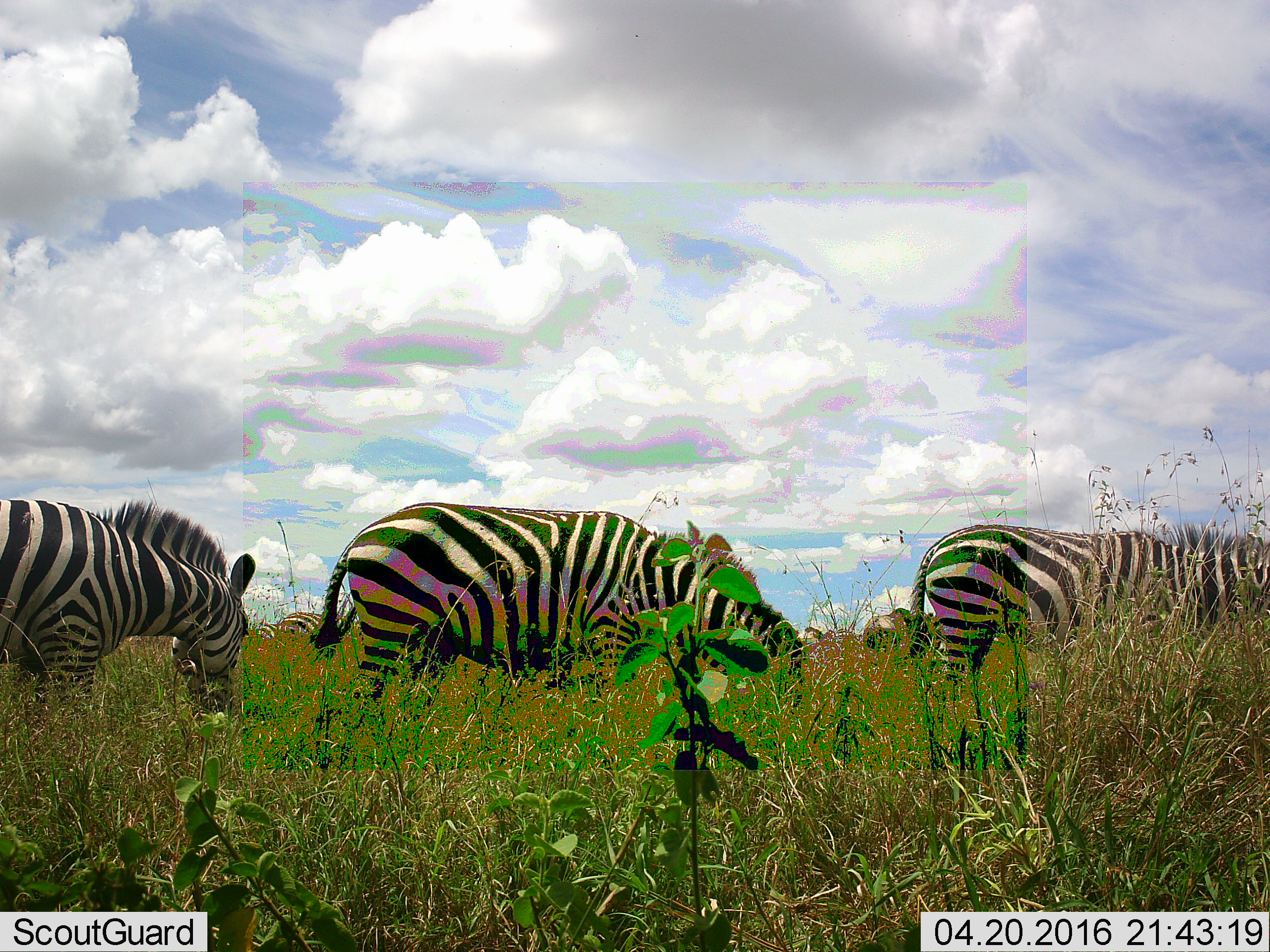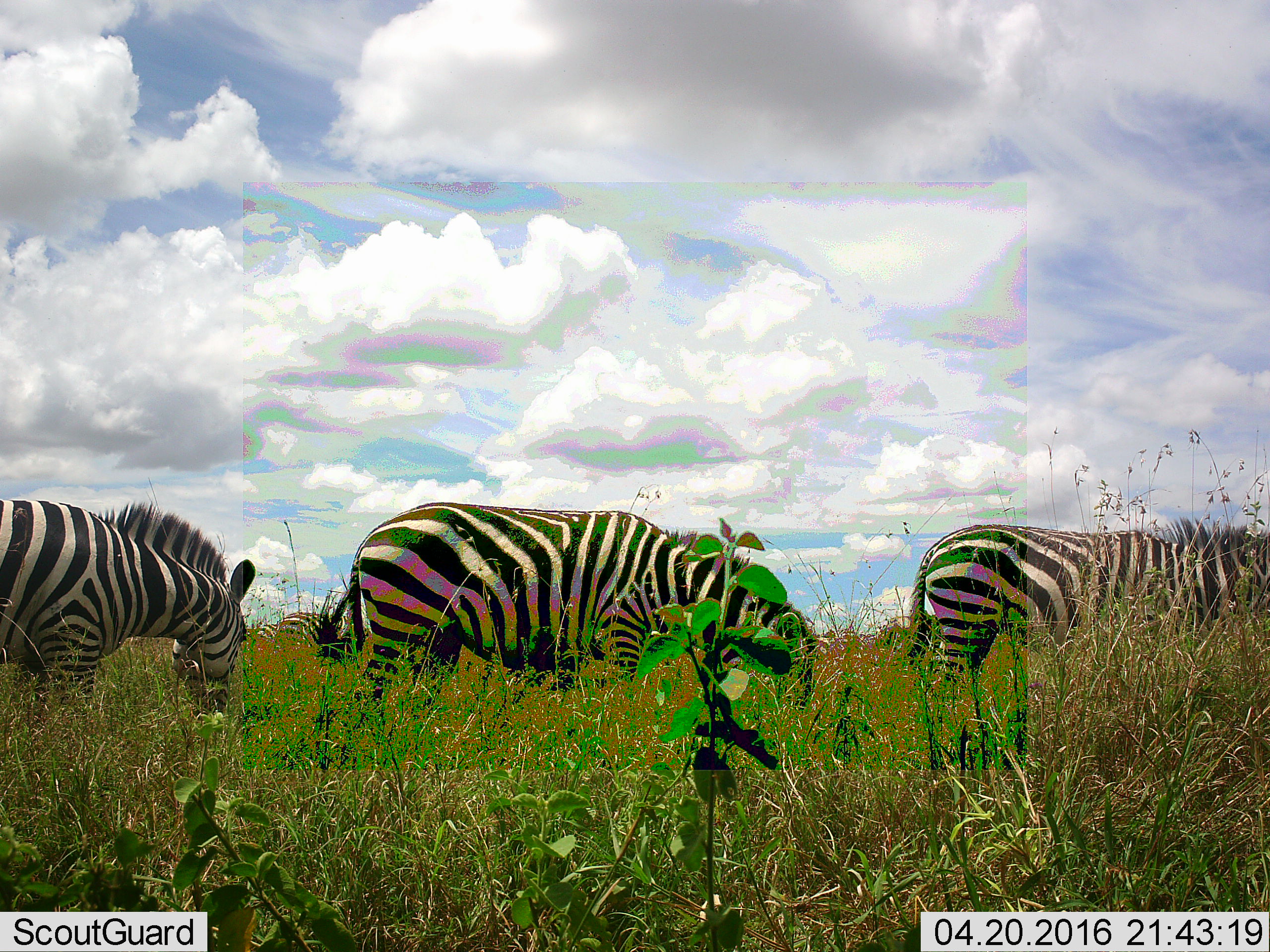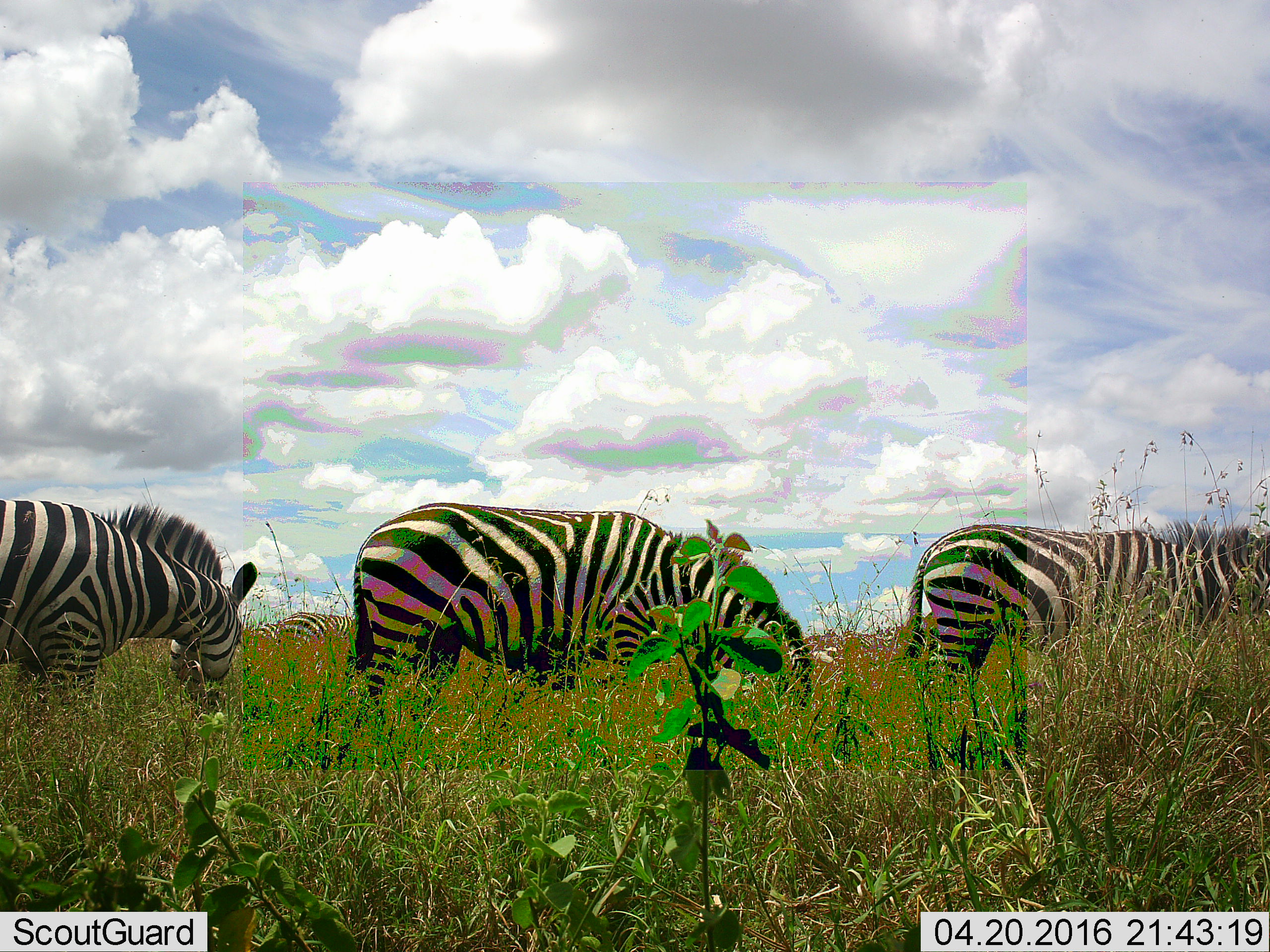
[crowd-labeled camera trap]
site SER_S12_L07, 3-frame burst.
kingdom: Animalia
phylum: Chordata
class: Mammalia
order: Perissodactyla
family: Equidae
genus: Equus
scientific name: Equus quagga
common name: plains zebra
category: zebraplains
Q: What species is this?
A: Zebraplains (plains zebra) (Equus quagga).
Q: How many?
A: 5.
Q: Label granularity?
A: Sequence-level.